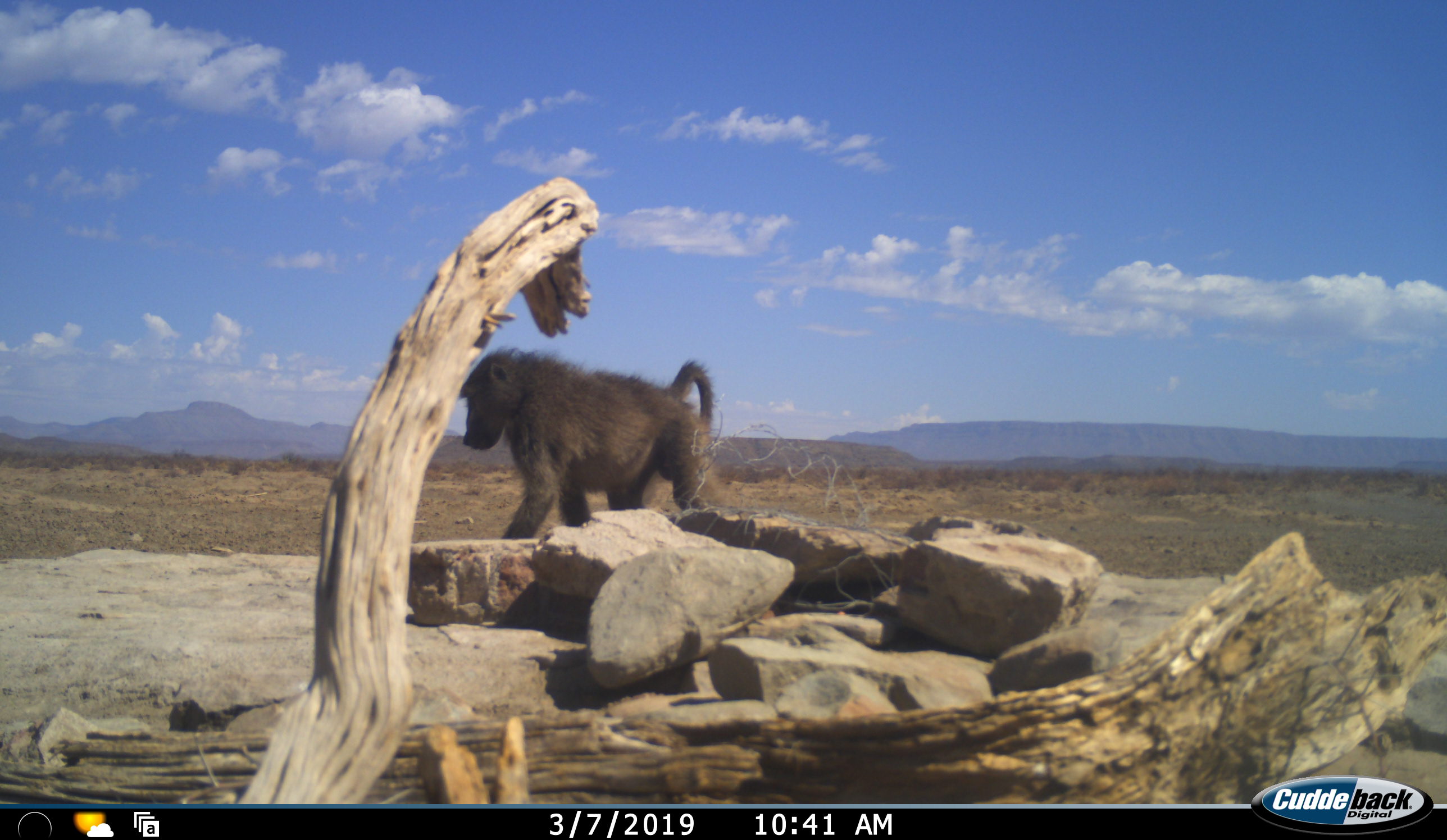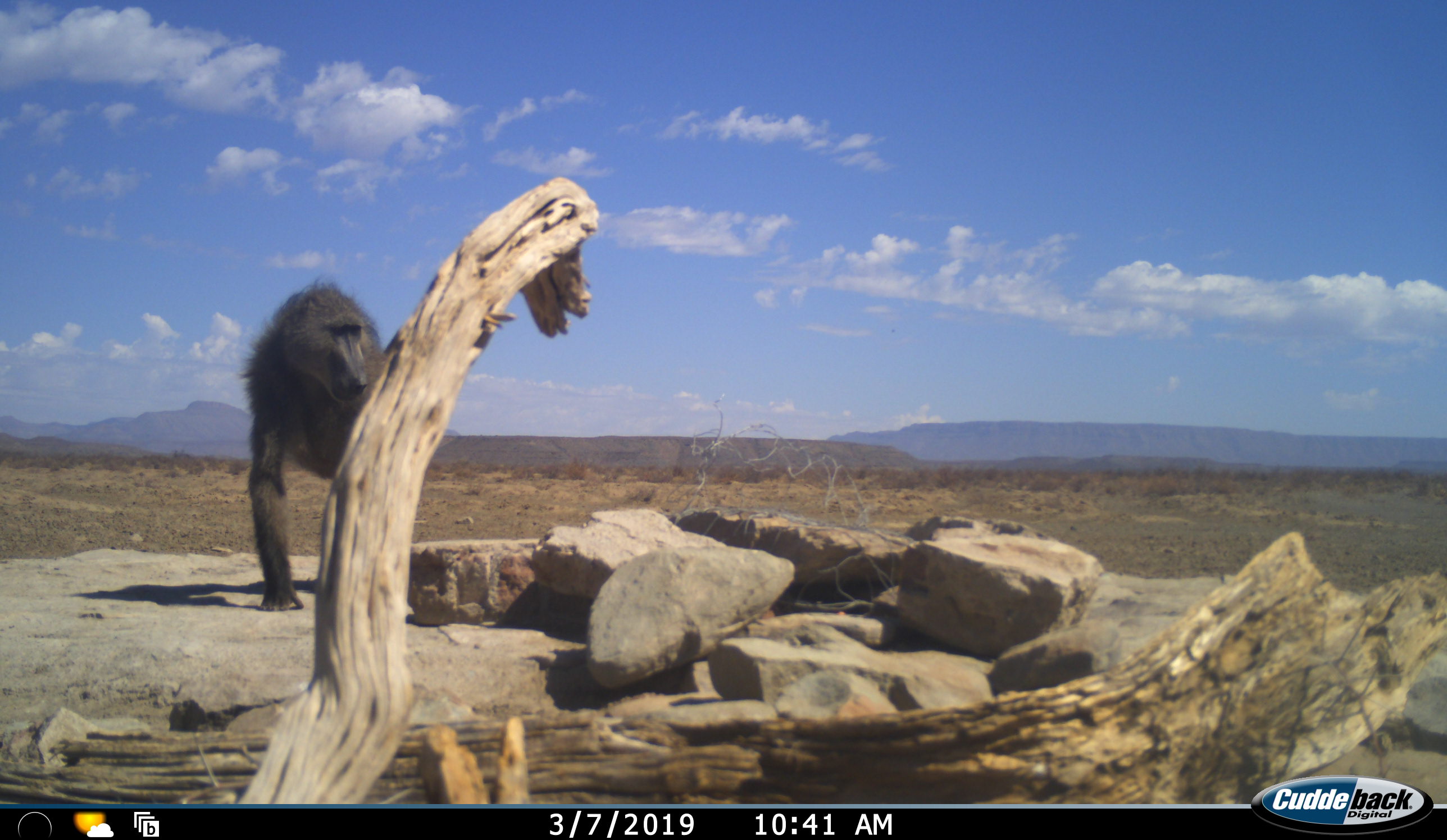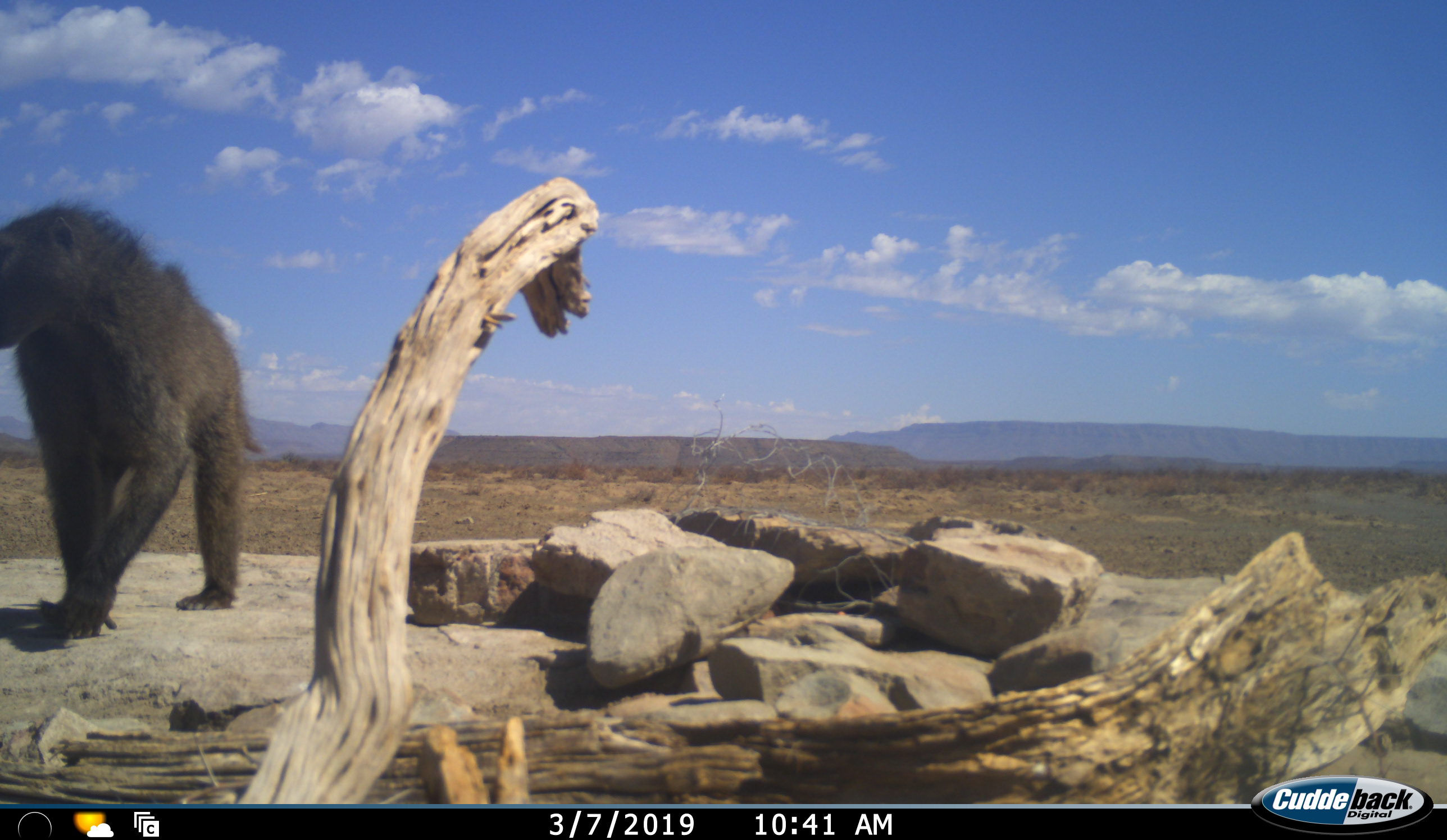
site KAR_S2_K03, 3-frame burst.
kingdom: Animalia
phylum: Chordata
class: Mammalia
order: Primates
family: Cercopithecidae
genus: Papio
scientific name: Papio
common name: baboon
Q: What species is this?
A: Baboon (Papio).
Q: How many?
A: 1.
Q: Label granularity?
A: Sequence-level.